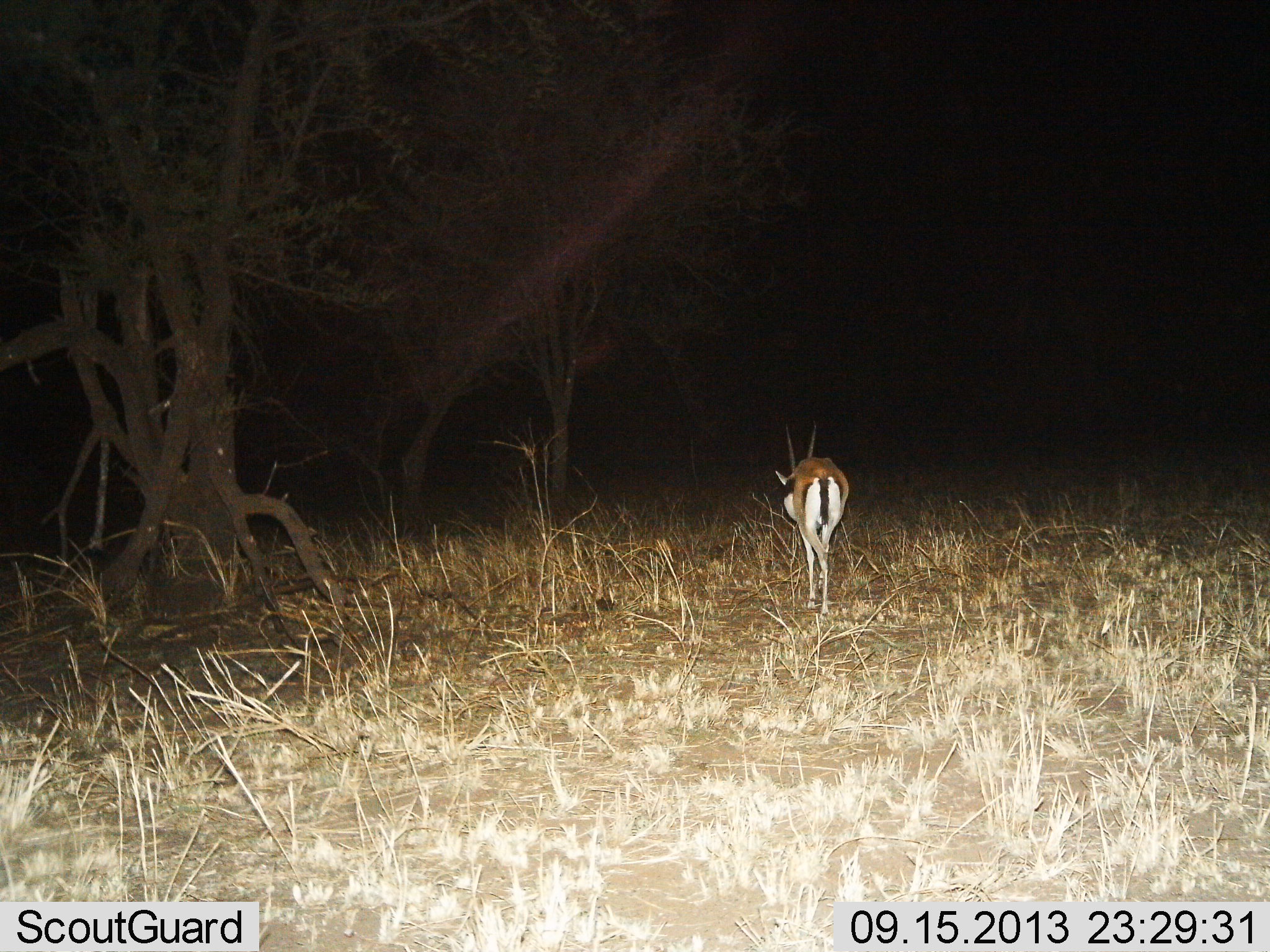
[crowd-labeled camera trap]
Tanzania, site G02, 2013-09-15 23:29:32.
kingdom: Animalia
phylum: Chordata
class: Mammalia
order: Artiodactyla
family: Bovidae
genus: Eudorcas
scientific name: Eudorcas thomsonii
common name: thomson's gazelle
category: gazellethomsons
Gazellethomsons (thomson's gazelle) (Eudorcas thomsonii), count 1. Behavior (volunteer vote fractions): standing 41%, resting 0%, moving 59%, interacting 0%. Young present (vote fraction): 0%. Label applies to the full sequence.